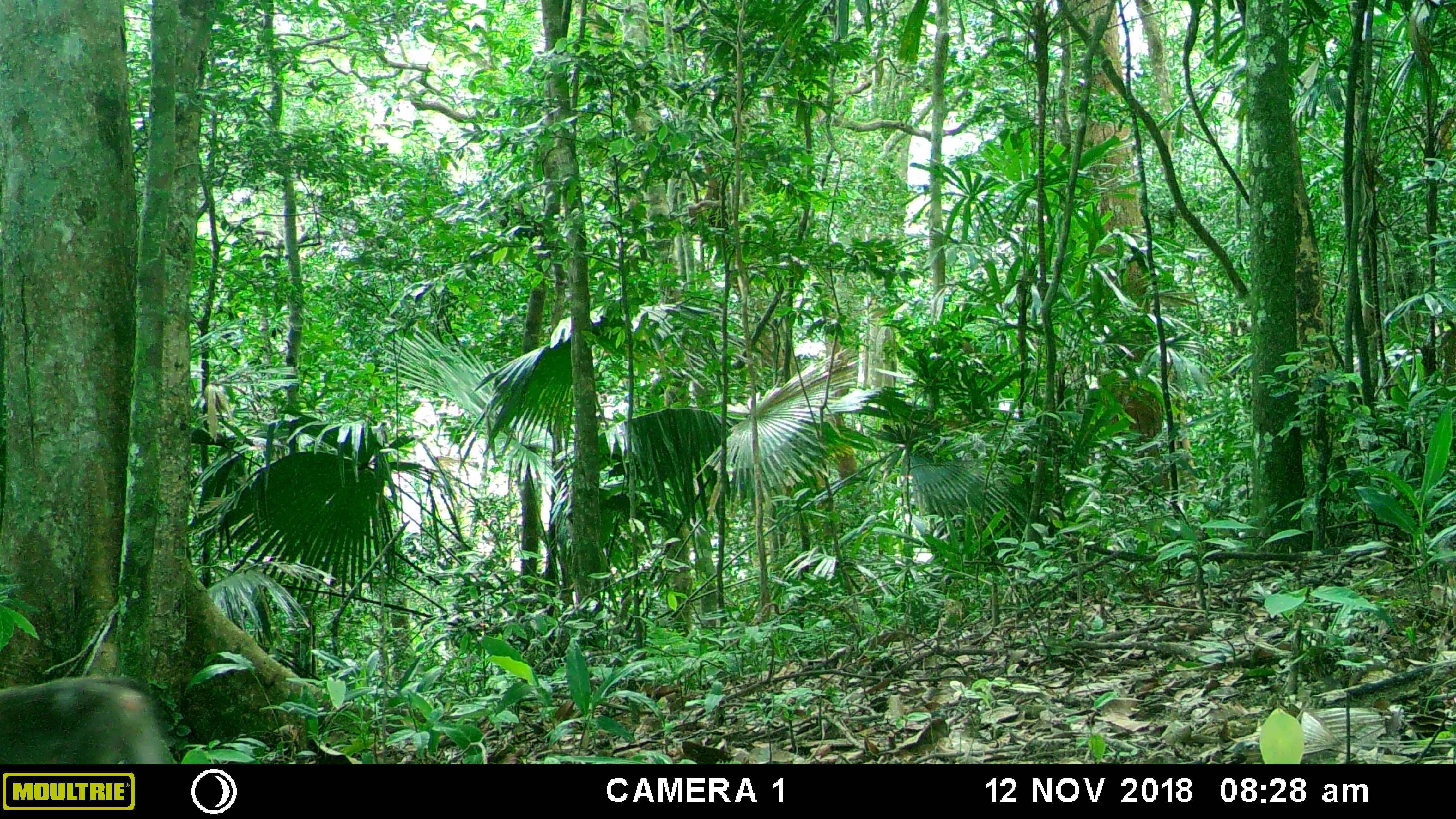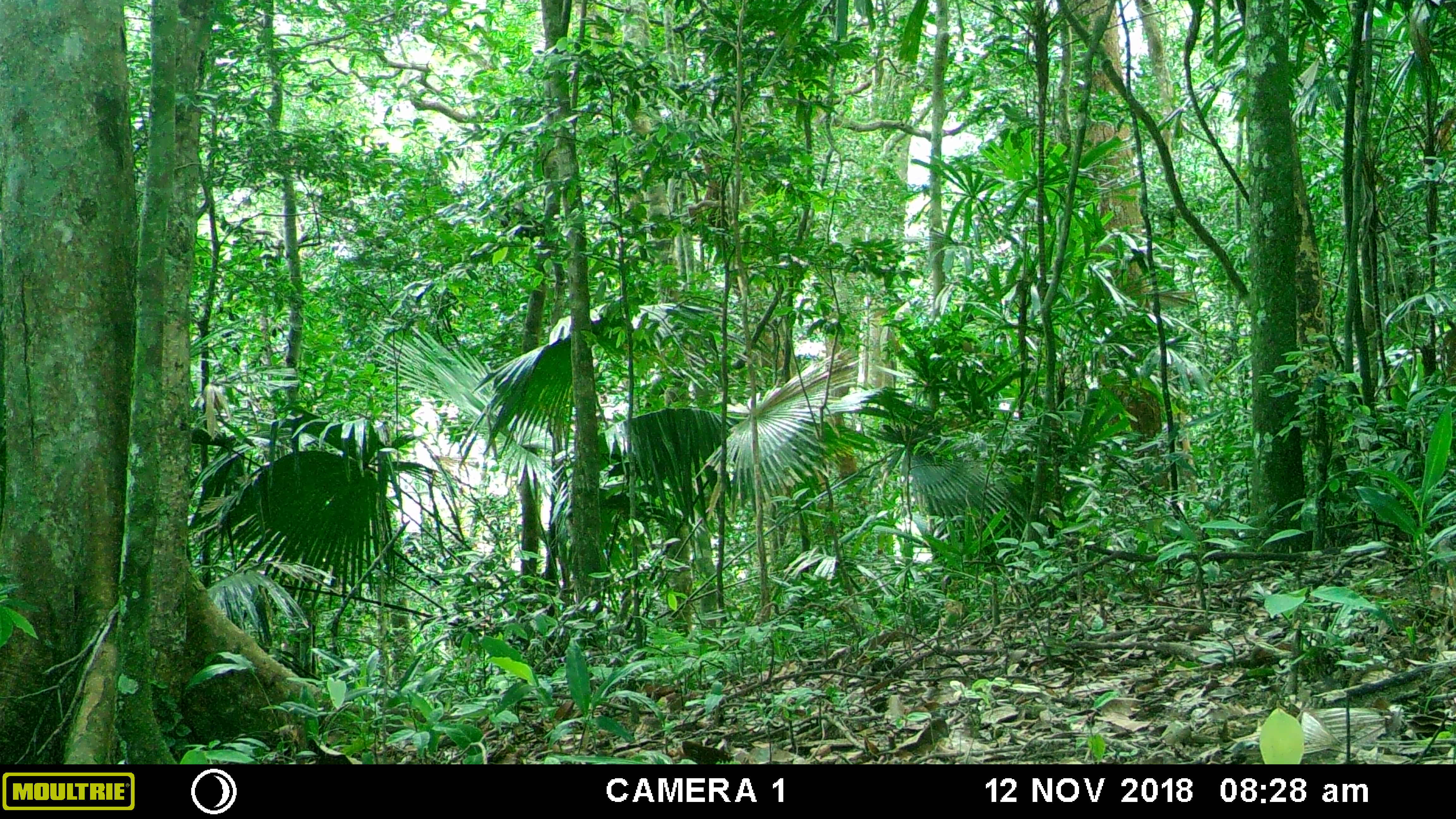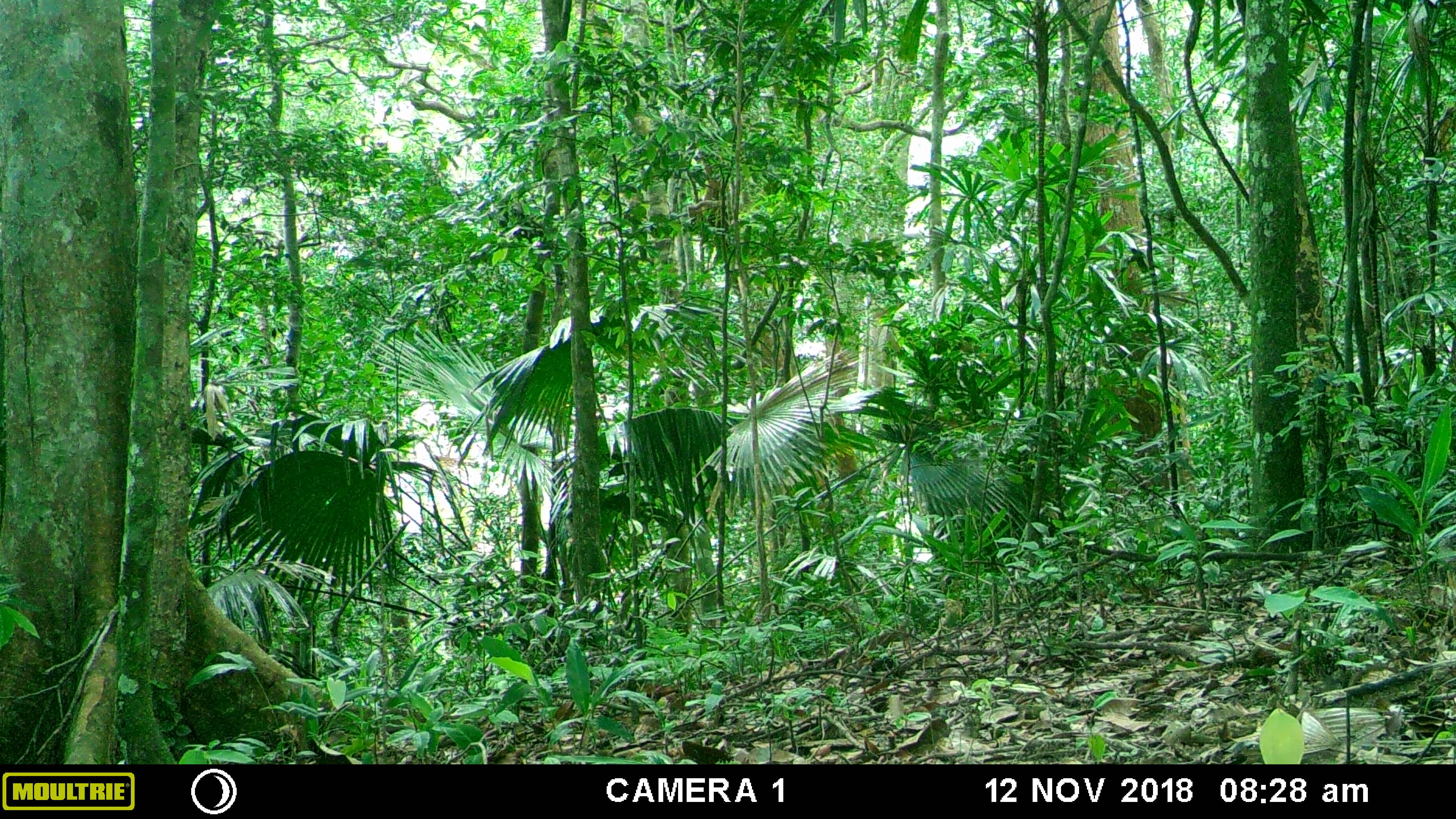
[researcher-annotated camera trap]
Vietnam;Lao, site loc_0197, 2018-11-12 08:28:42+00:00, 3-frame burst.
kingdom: Animalia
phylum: Chordata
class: Mammalia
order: Primates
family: Cercopithecidae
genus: Macaca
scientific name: Macaca nemestrina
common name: pig-tailed macaque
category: pig tailed macaque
Pig tailed macaque (pig-tailed macaque) (Macaca nemestrina). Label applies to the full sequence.